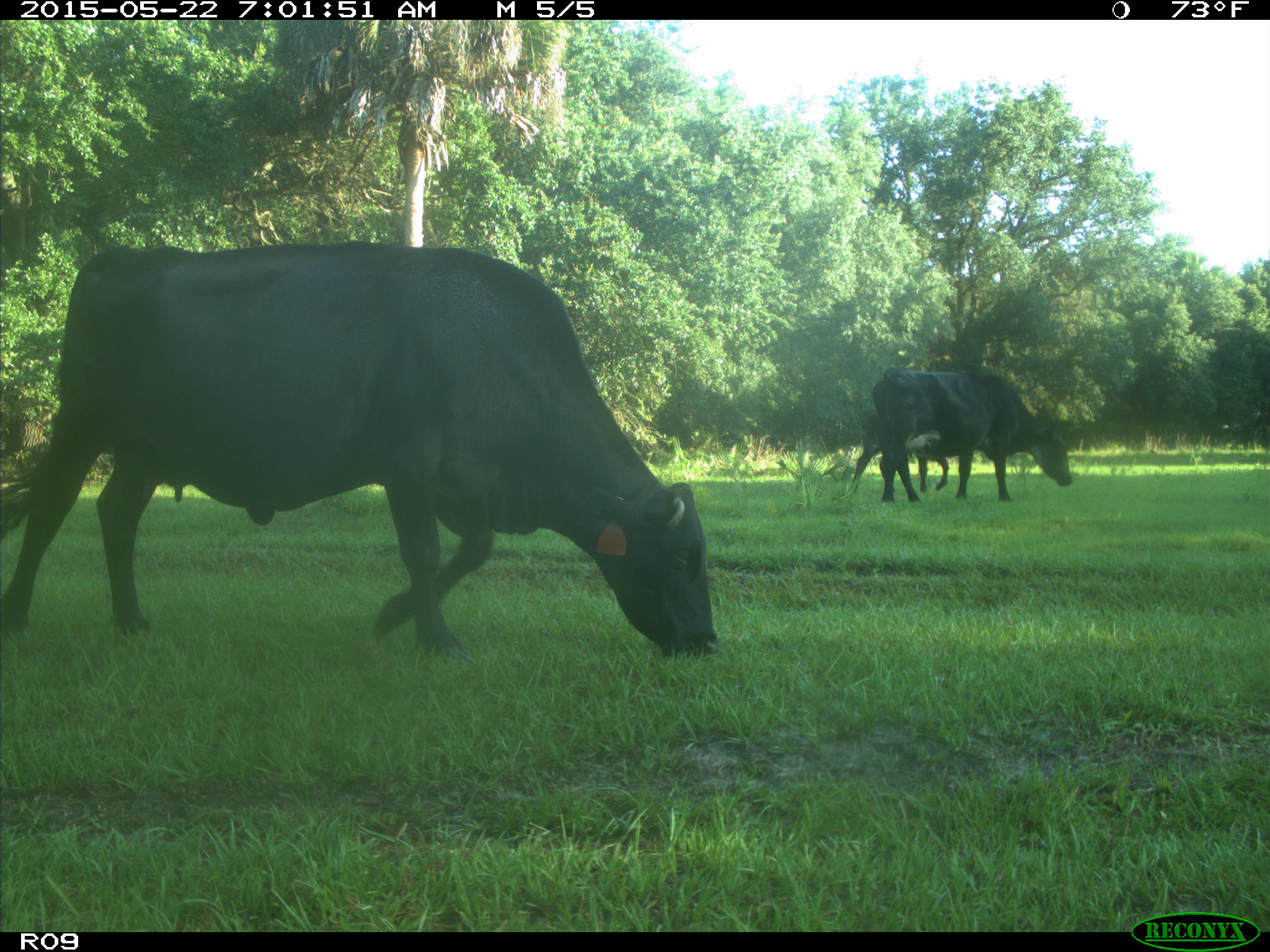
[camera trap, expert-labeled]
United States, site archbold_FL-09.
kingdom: Animalia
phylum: Chordata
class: Mammalia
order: Artiodactyla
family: Bovidae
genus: Bos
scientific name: Bos taurus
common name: domestic cow